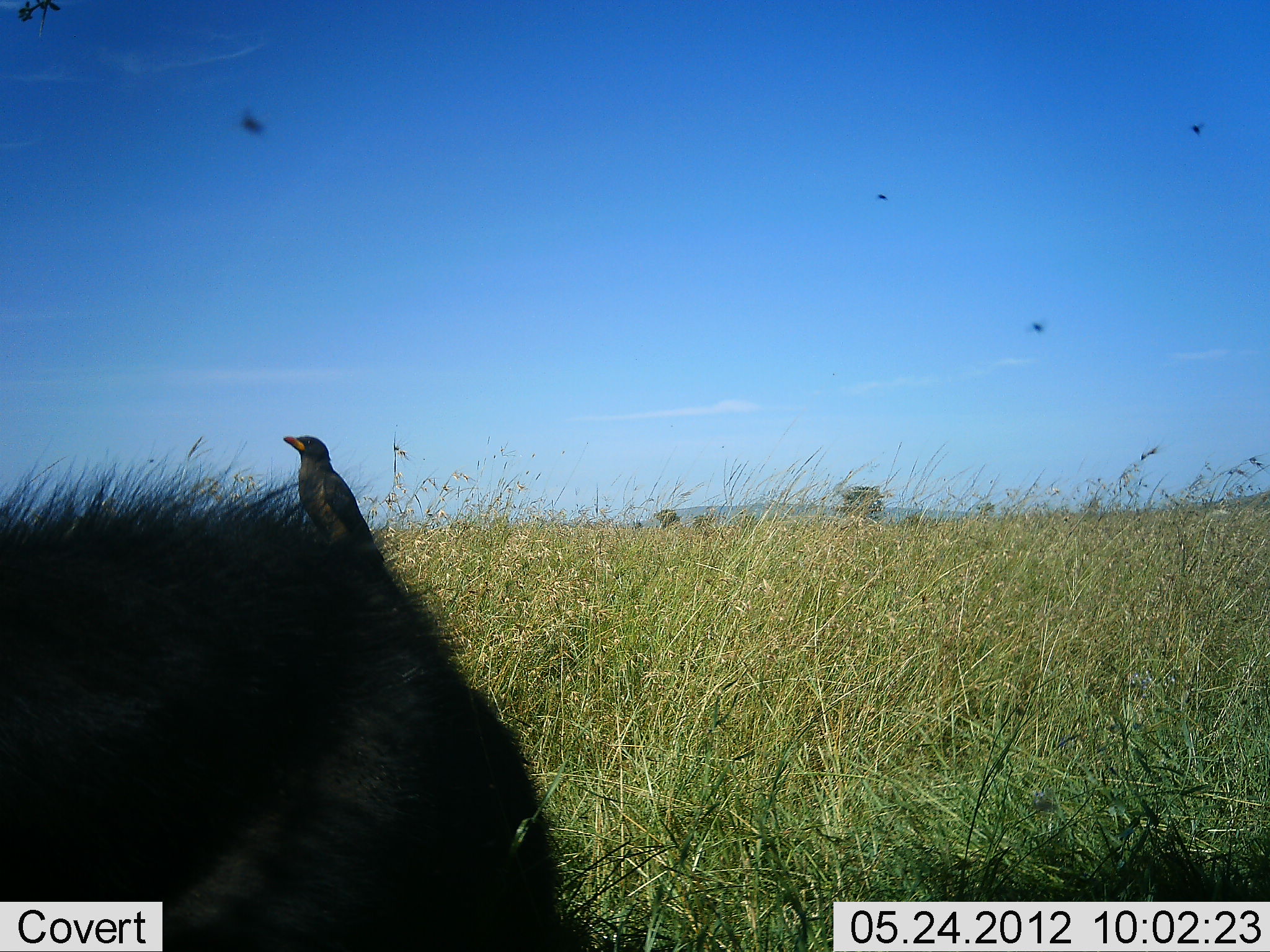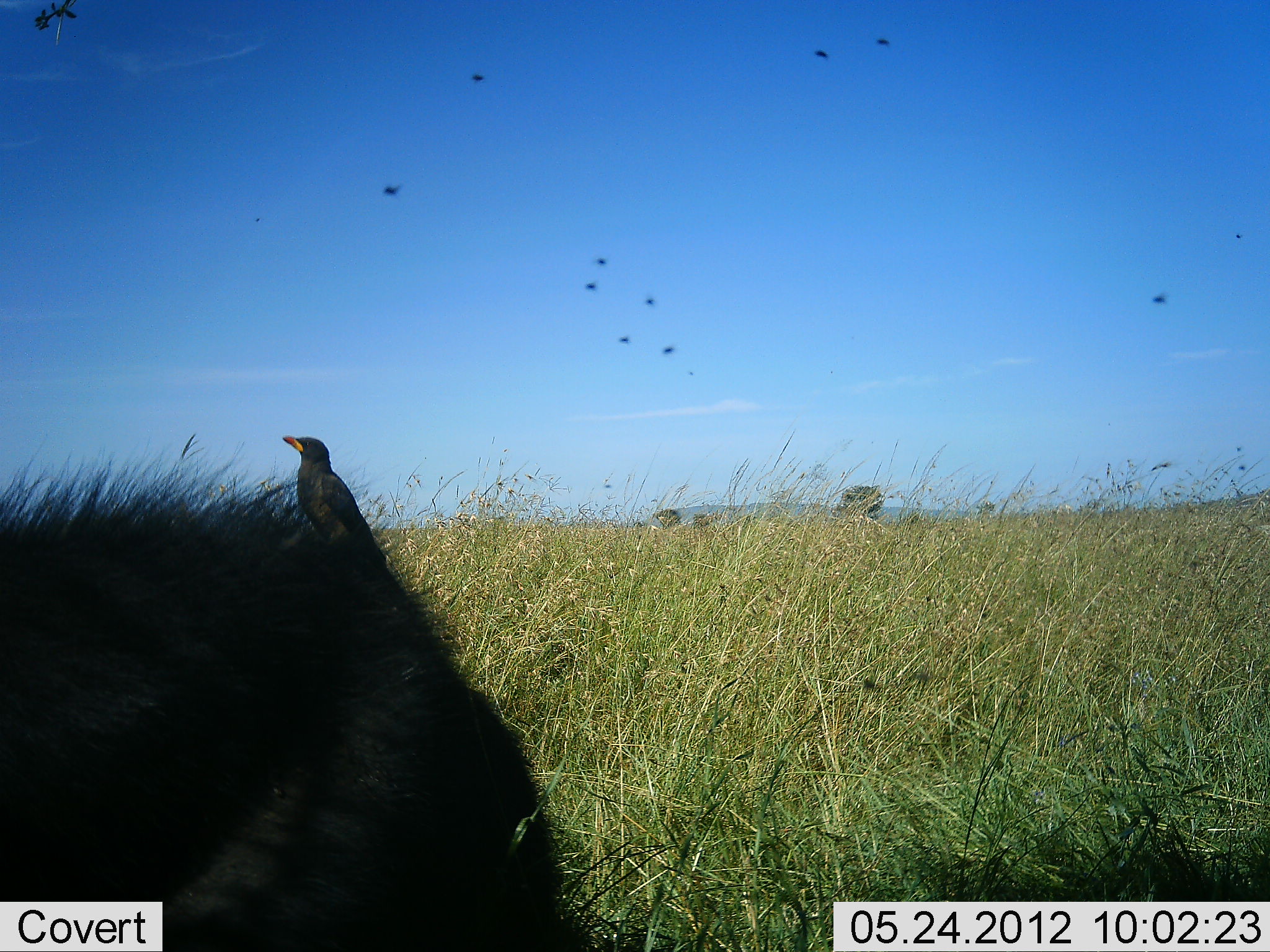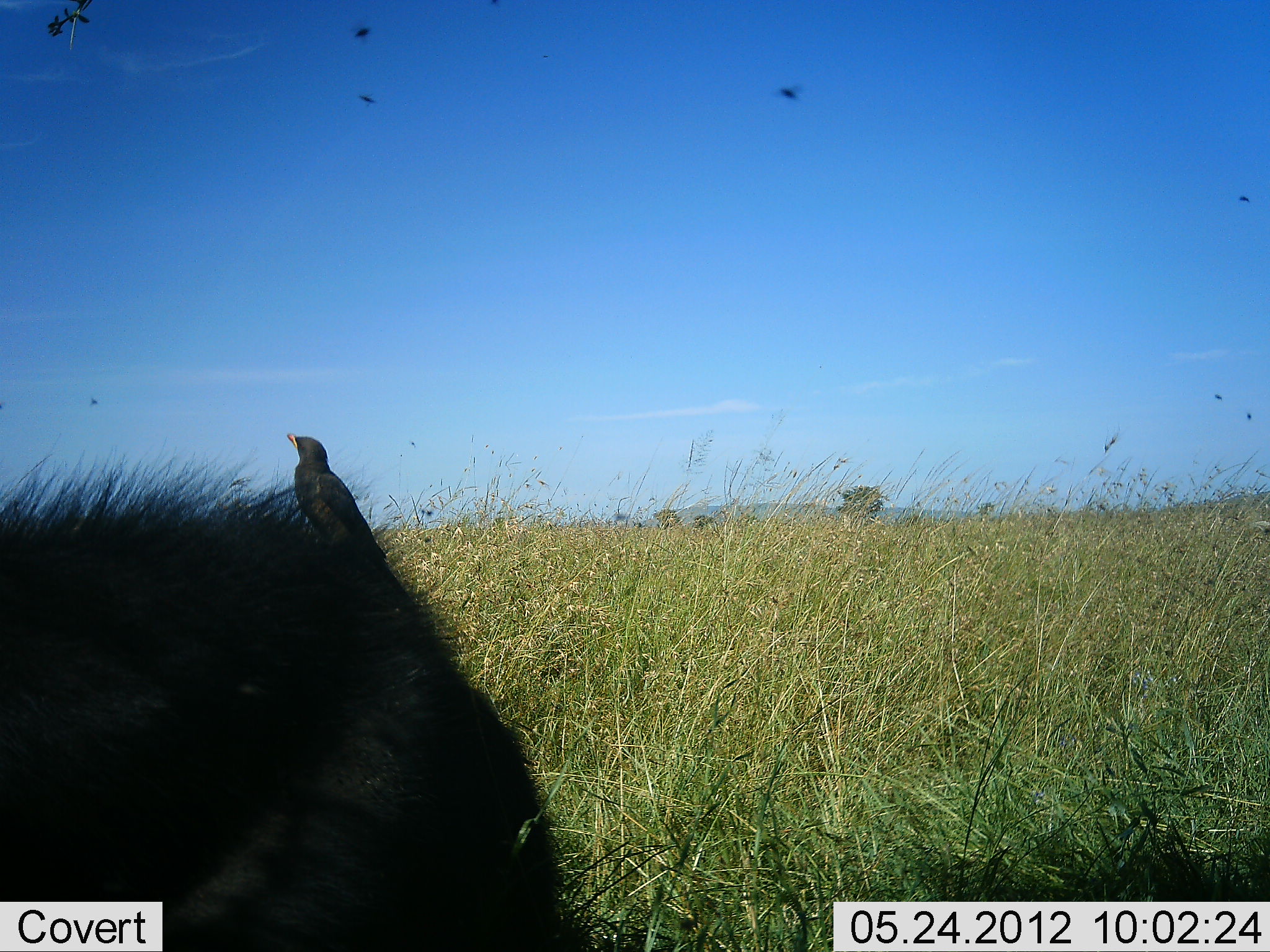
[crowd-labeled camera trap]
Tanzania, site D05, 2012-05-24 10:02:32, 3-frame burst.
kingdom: Animalia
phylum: Chordata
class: Mammalia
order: Artiodactyla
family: Bovidae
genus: Syncerus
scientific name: Syncerus caffer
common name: cape buffalo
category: buffalo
Buffalo (cape buffalo) (Syncerus caffer), count 1. Behavior (volunteer vote fractions): standing 25%, resting 75%, moving 0%, interacting 0%. Young present (vote fraction): 12%. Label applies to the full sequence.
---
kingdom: Animalia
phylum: Chordata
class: Aves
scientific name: Aves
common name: bird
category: otherbird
Otherbird (bird) (Aves), count 1. Behavior (volunteer vote fractions): standing 52%, resting 33%, moving 29%, interacting 0%. Young present (vote fraction): 0%. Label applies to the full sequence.